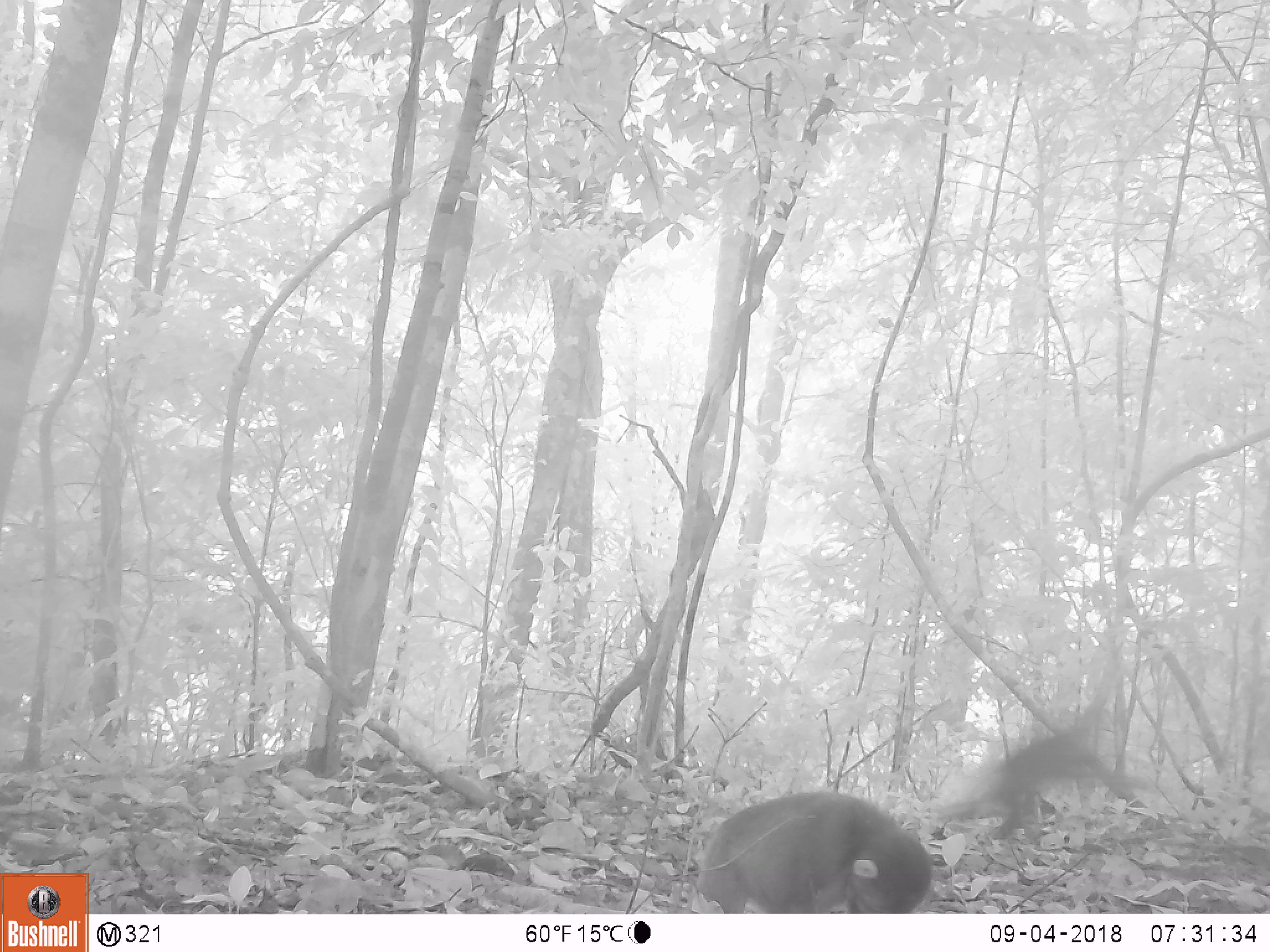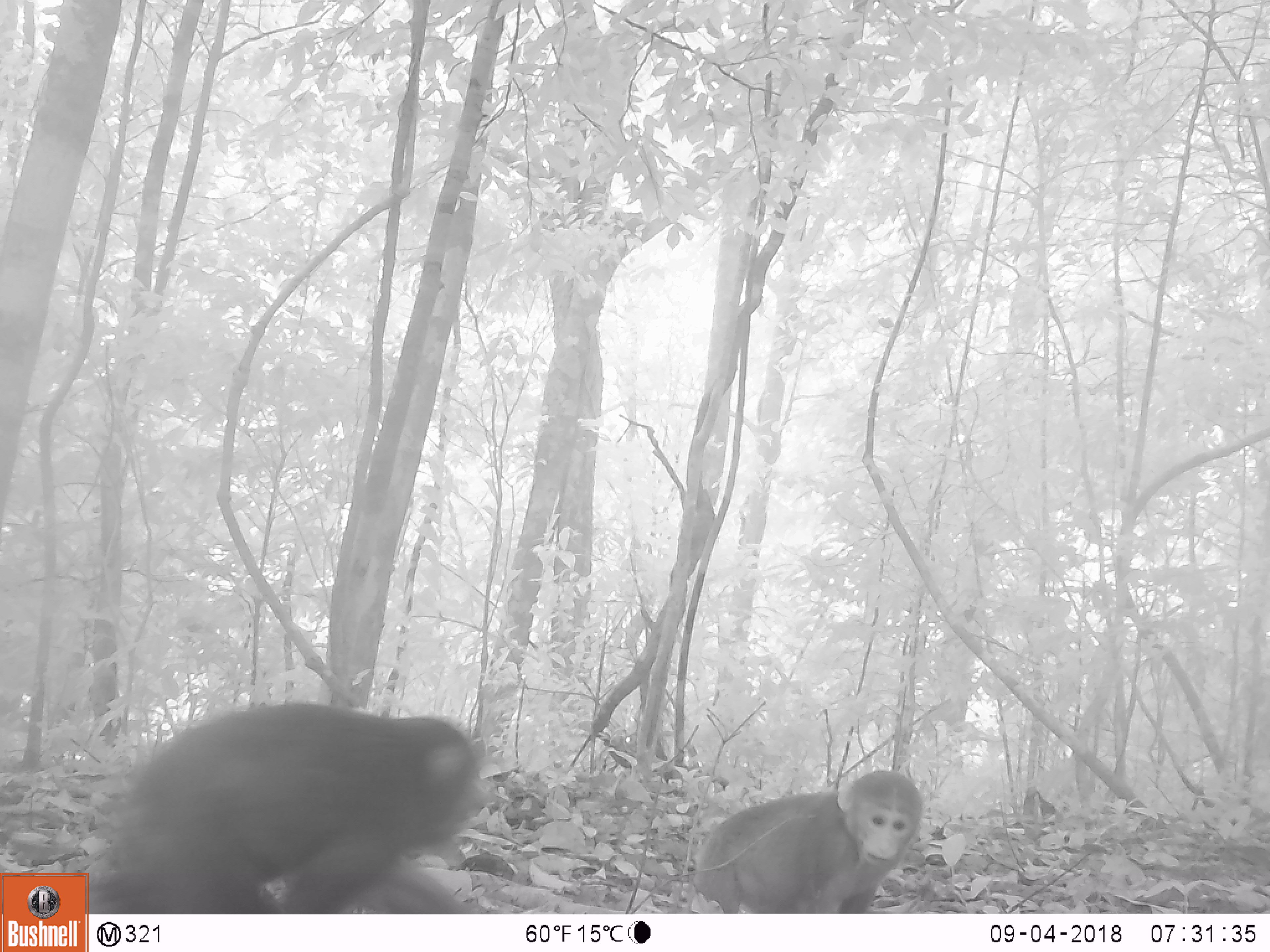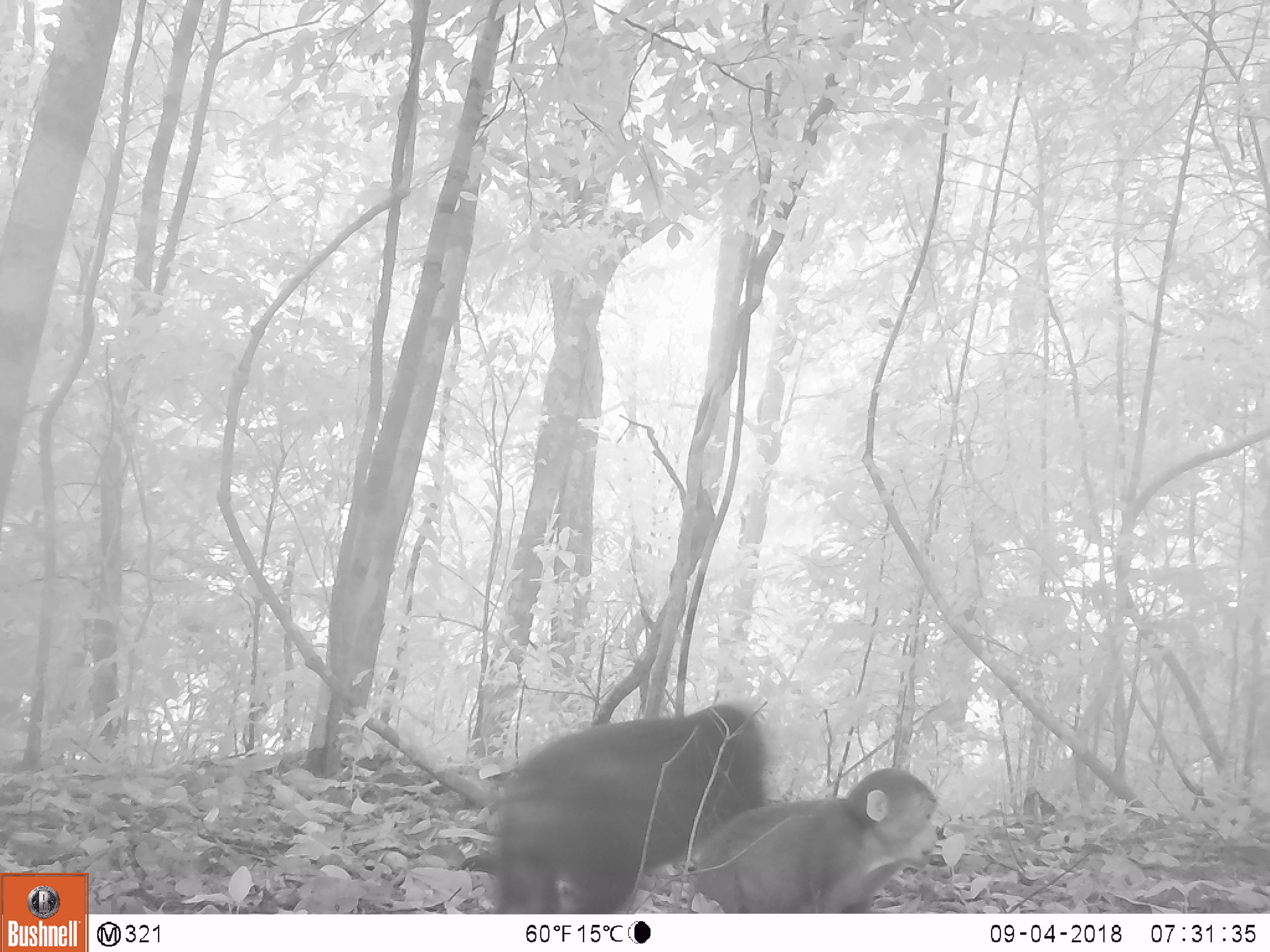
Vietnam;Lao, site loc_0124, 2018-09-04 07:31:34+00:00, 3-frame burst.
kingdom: Animalia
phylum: Chordata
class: Mammalia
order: Primates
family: Cercopithecidae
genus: Macaca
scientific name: Macaca arctoides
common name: stump-tailed macaque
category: stump tailed macaque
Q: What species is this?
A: Stump tailed macaque (stump-tailed macaque) (Macaca arctoides).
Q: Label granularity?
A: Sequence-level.